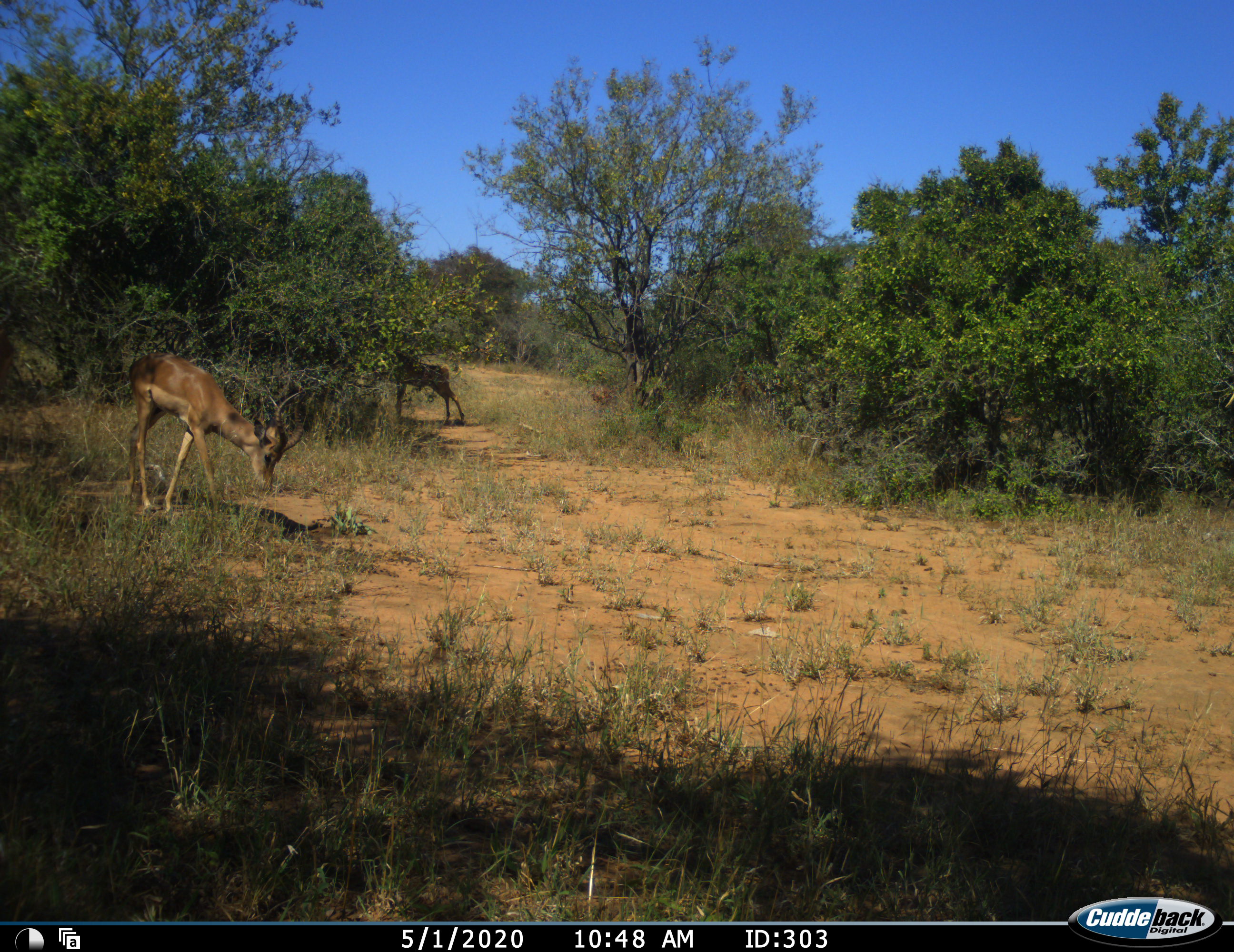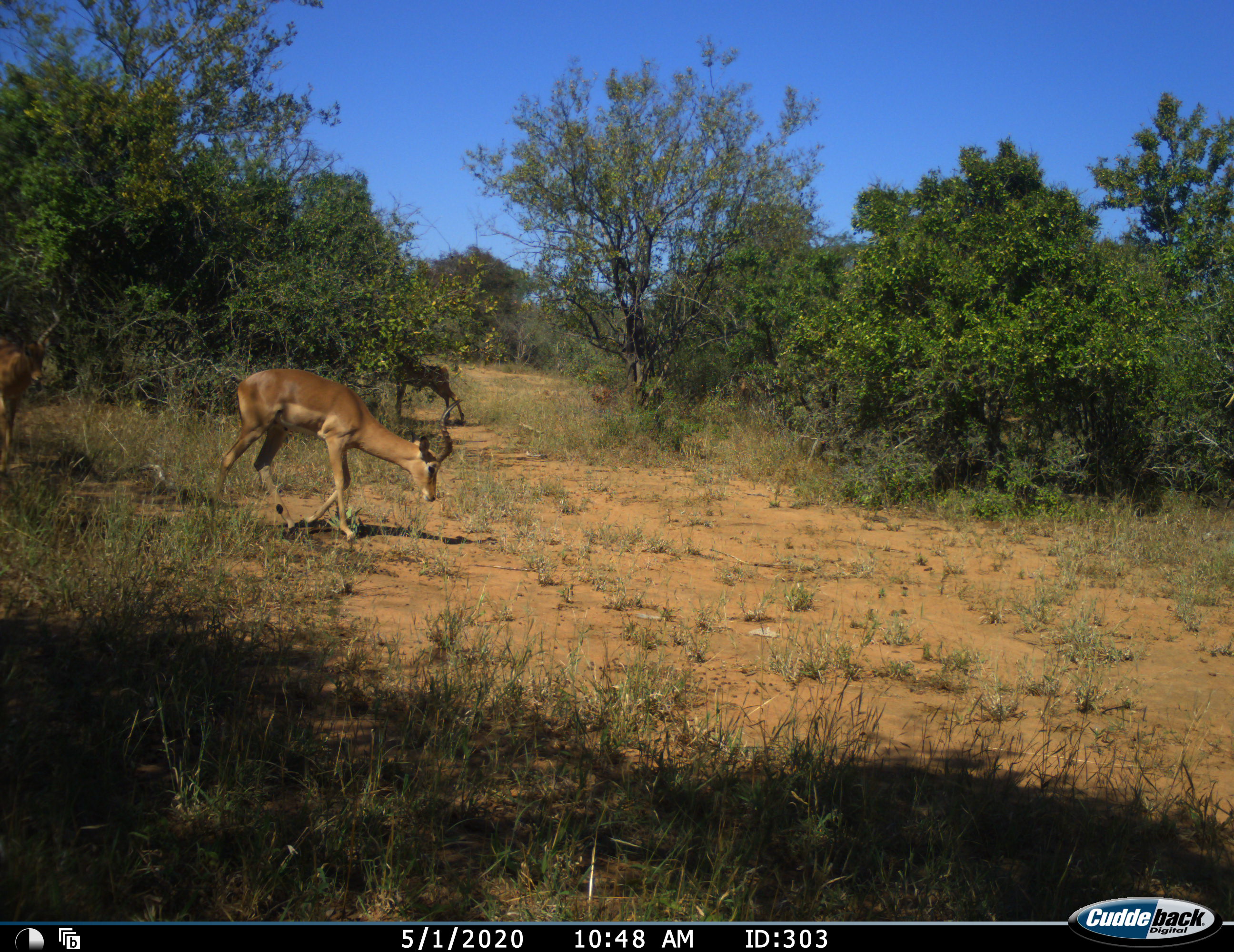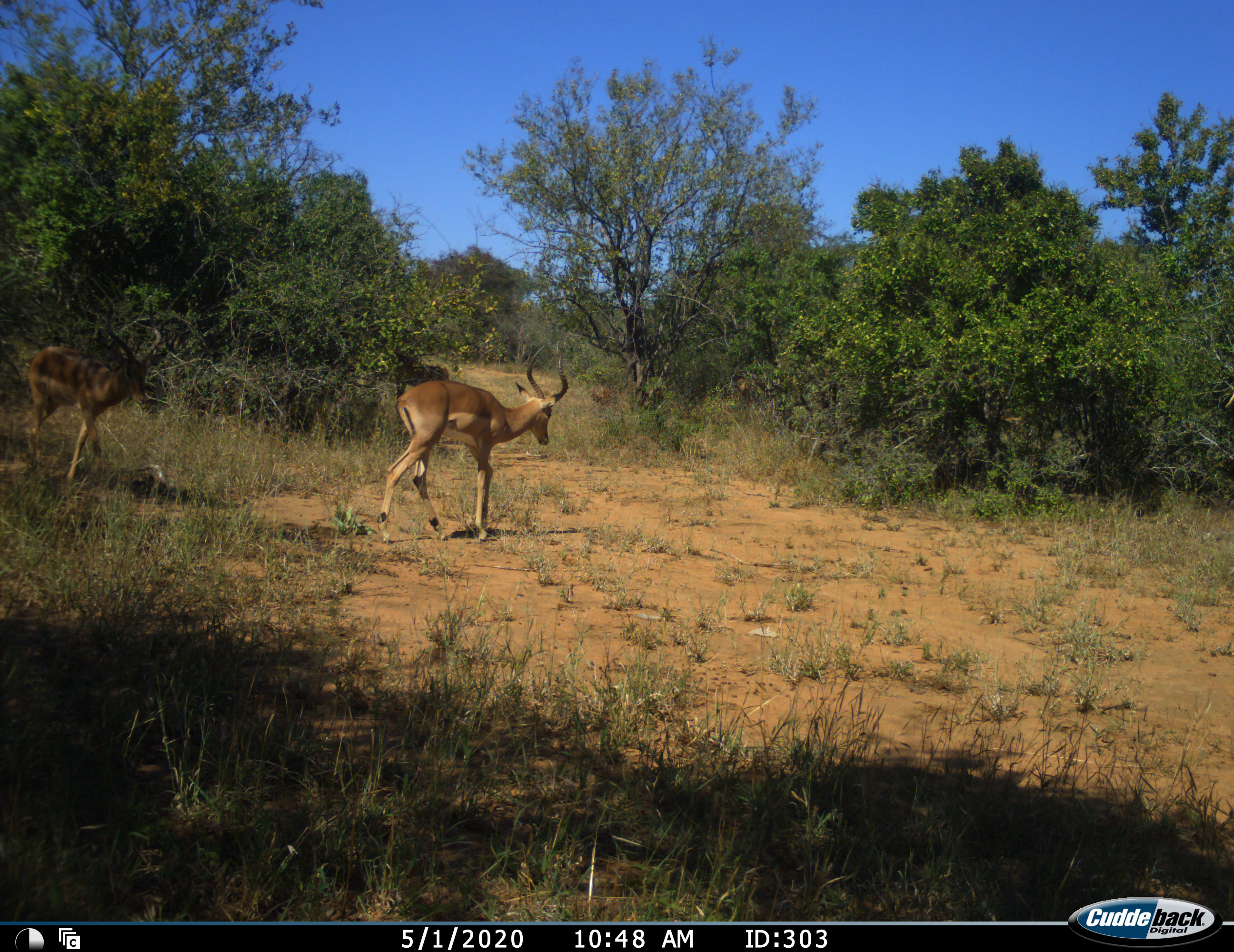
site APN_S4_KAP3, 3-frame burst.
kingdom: Animalia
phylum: Chordata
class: Mammalia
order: Artiodactyla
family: Bovidae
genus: Aepyceros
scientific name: Aepyceros melampus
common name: impala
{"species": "impala (Aepyceros melampus)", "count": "3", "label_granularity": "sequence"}